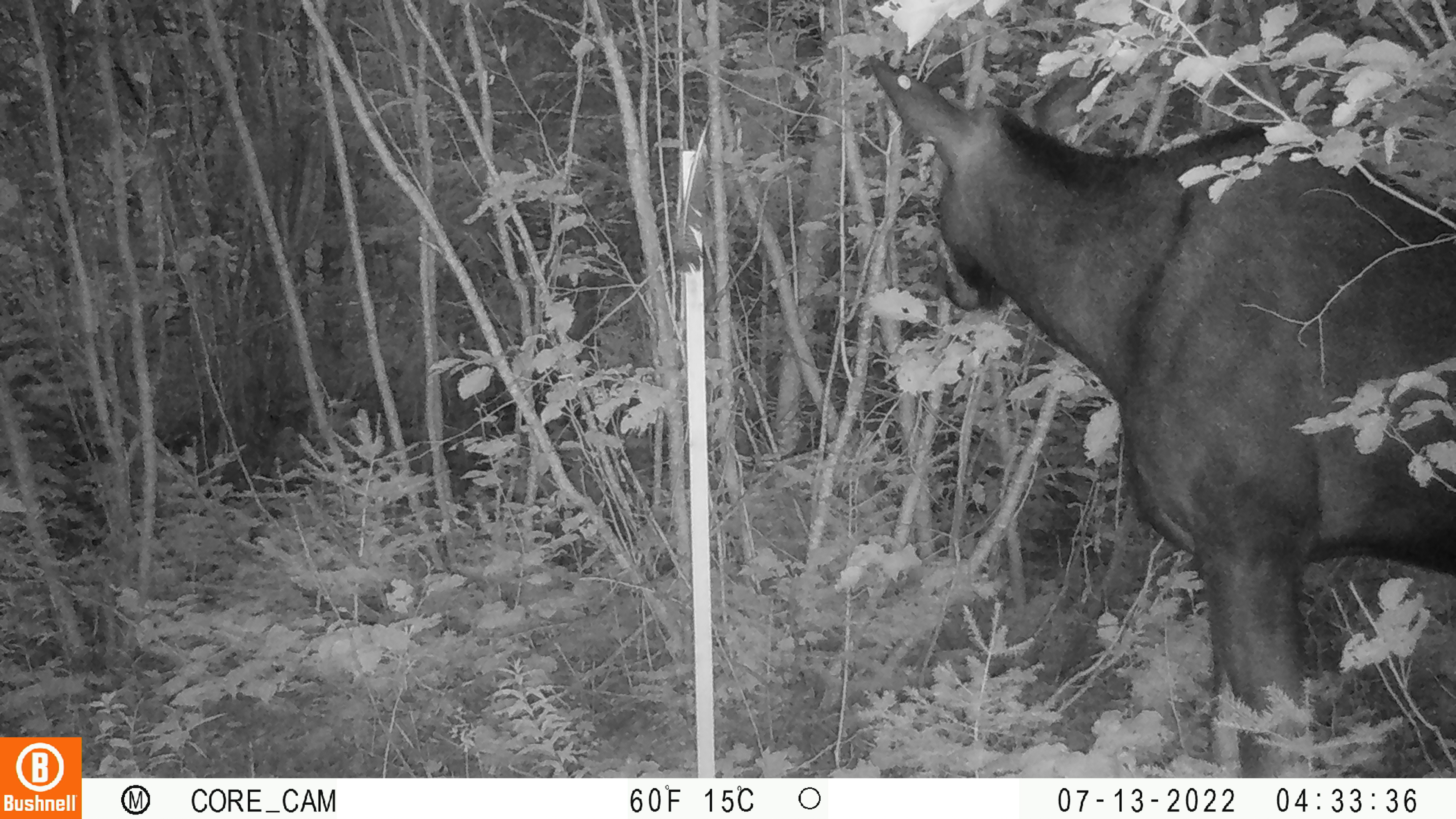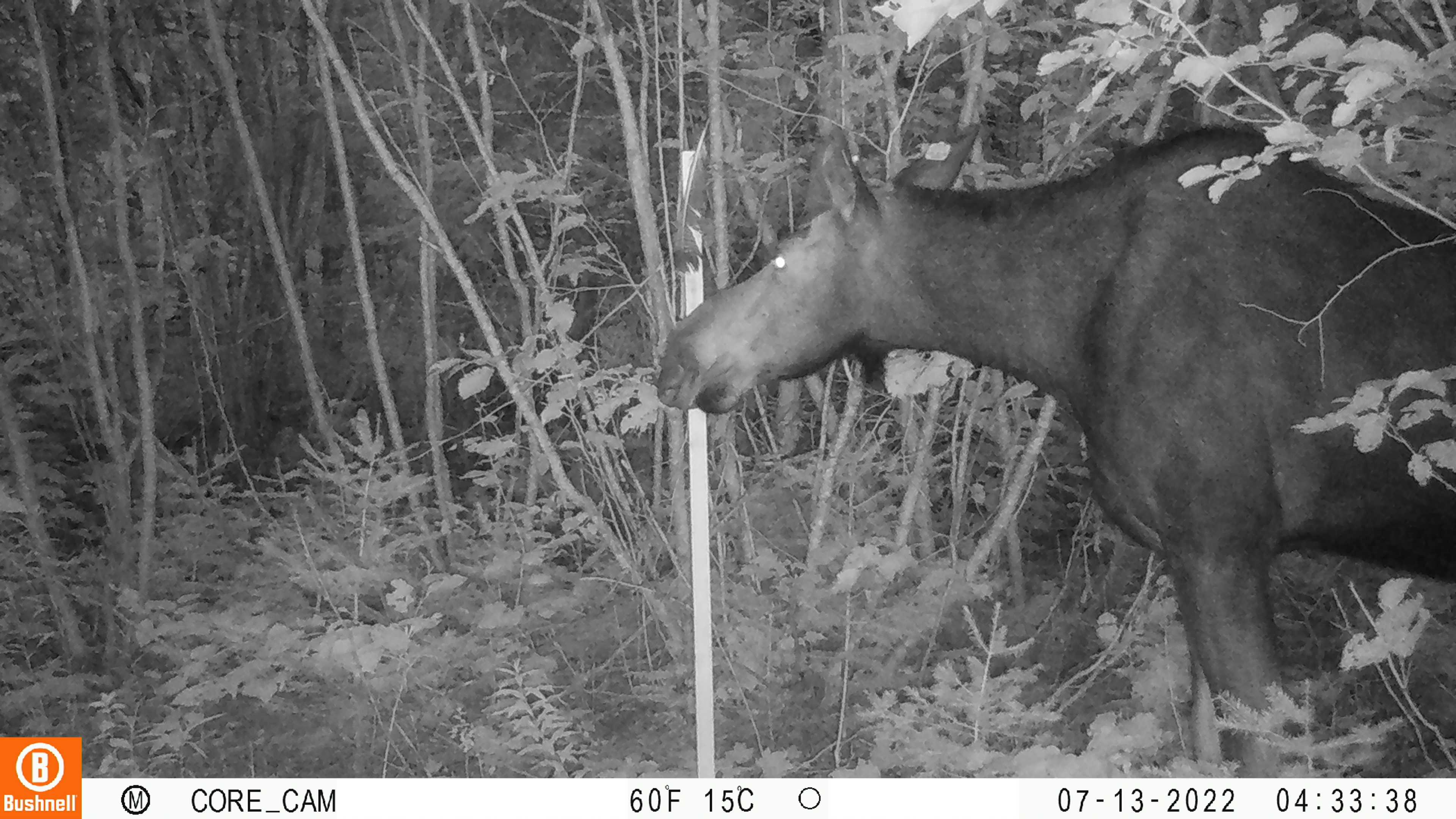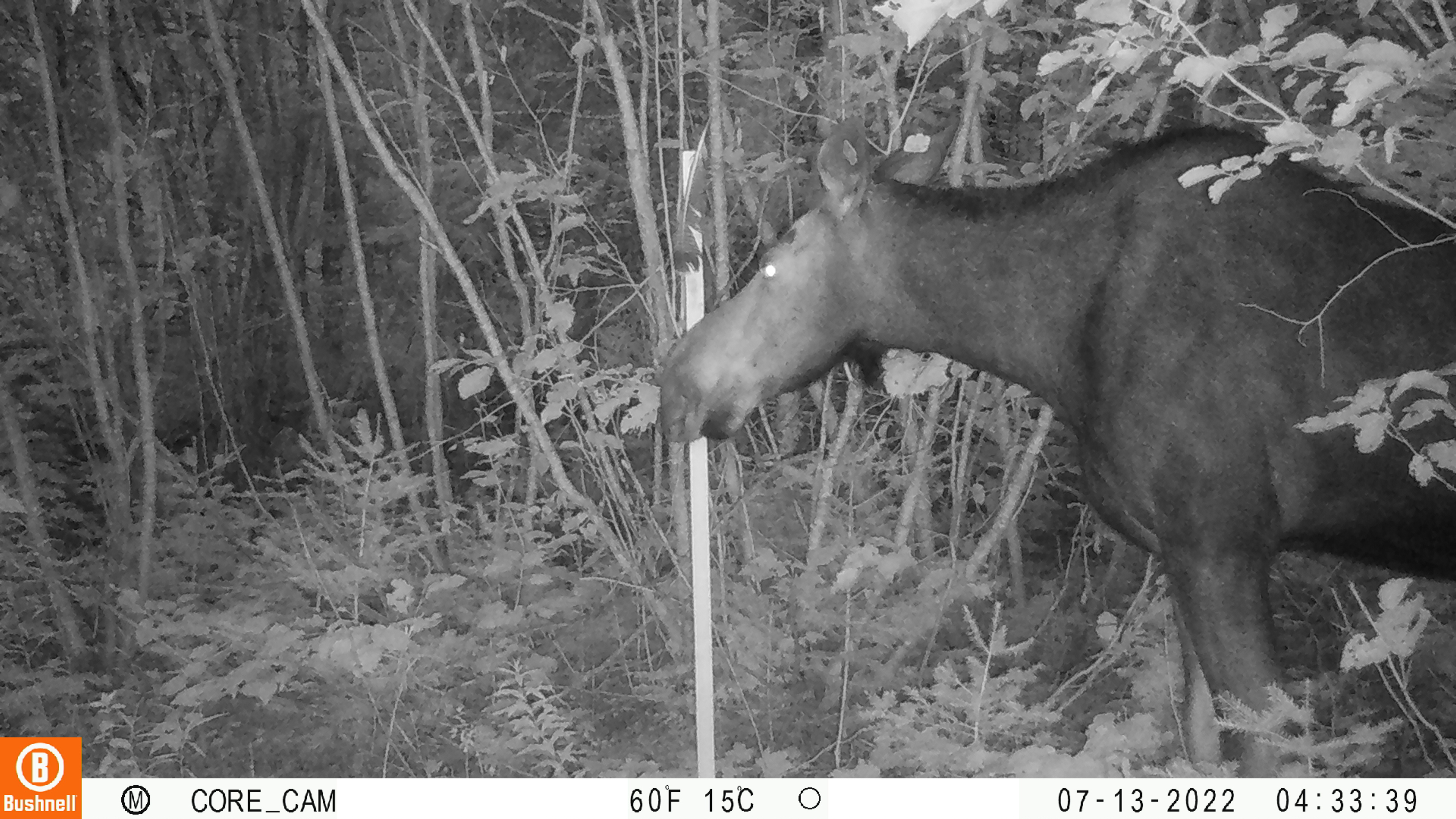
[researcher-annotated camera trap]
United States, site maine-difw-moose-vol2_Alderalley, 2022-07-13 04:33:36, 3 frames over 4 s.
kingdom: Animalia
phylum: Chordata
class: Mammalia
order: Artiodactyla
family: Cervidae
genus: Alces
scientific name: Alces alces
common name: moose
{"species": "moose (Alces alces)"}